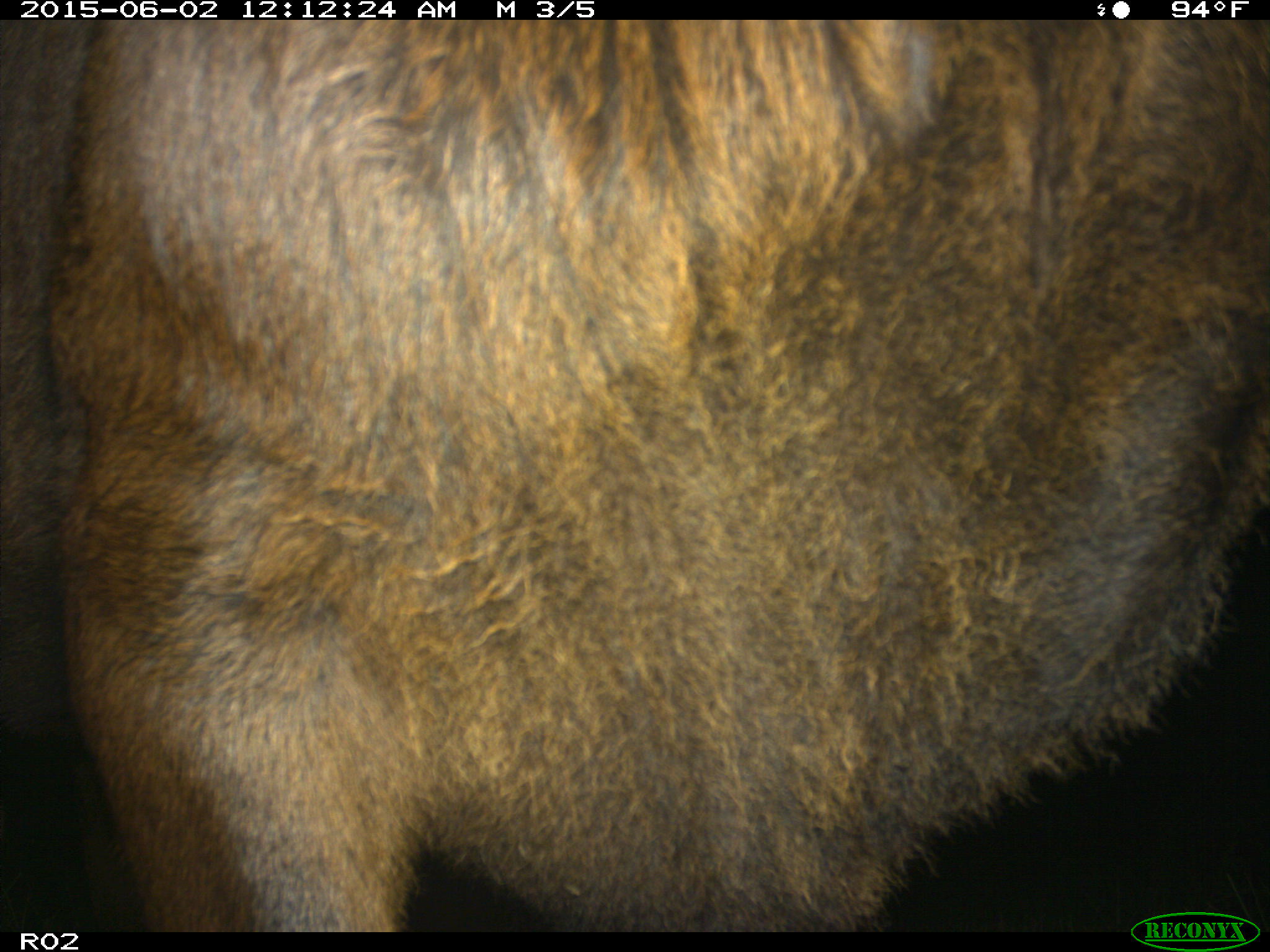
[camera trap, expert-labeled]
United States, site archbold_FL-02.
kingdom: Animalia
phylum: Chordata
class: Mammalia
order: Artiodactyla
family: Bovidae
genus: Bos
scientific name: Bos taurus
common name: domestic cow